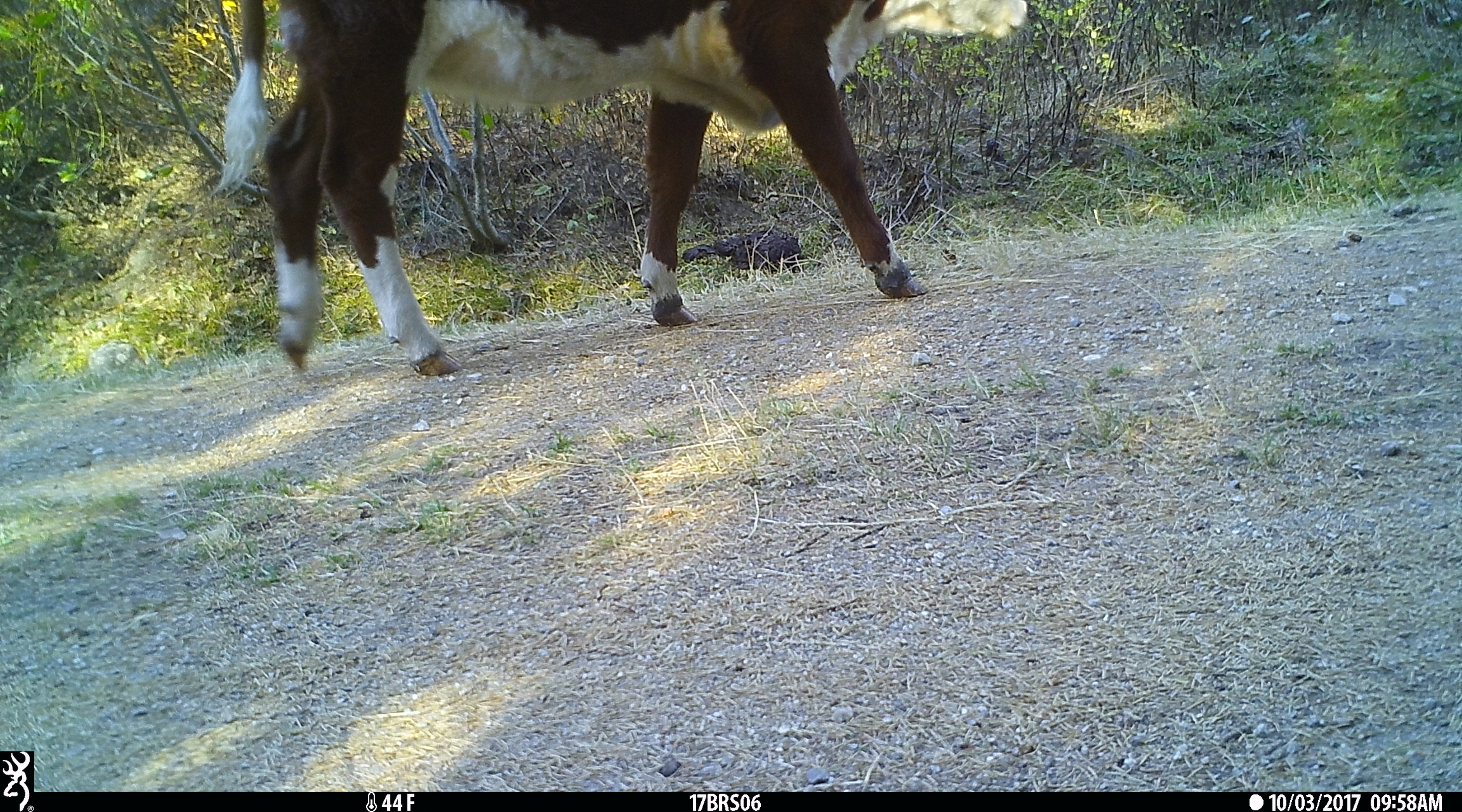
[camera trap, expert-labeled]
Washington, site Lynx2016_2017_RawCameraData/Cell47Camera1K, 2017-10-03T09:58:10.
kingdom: Animalia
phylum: Chordata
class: Mammalia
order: Artiodactyla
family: Bovidae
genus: Bos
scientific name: Bos taurus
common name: domestic cattle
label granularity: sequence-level